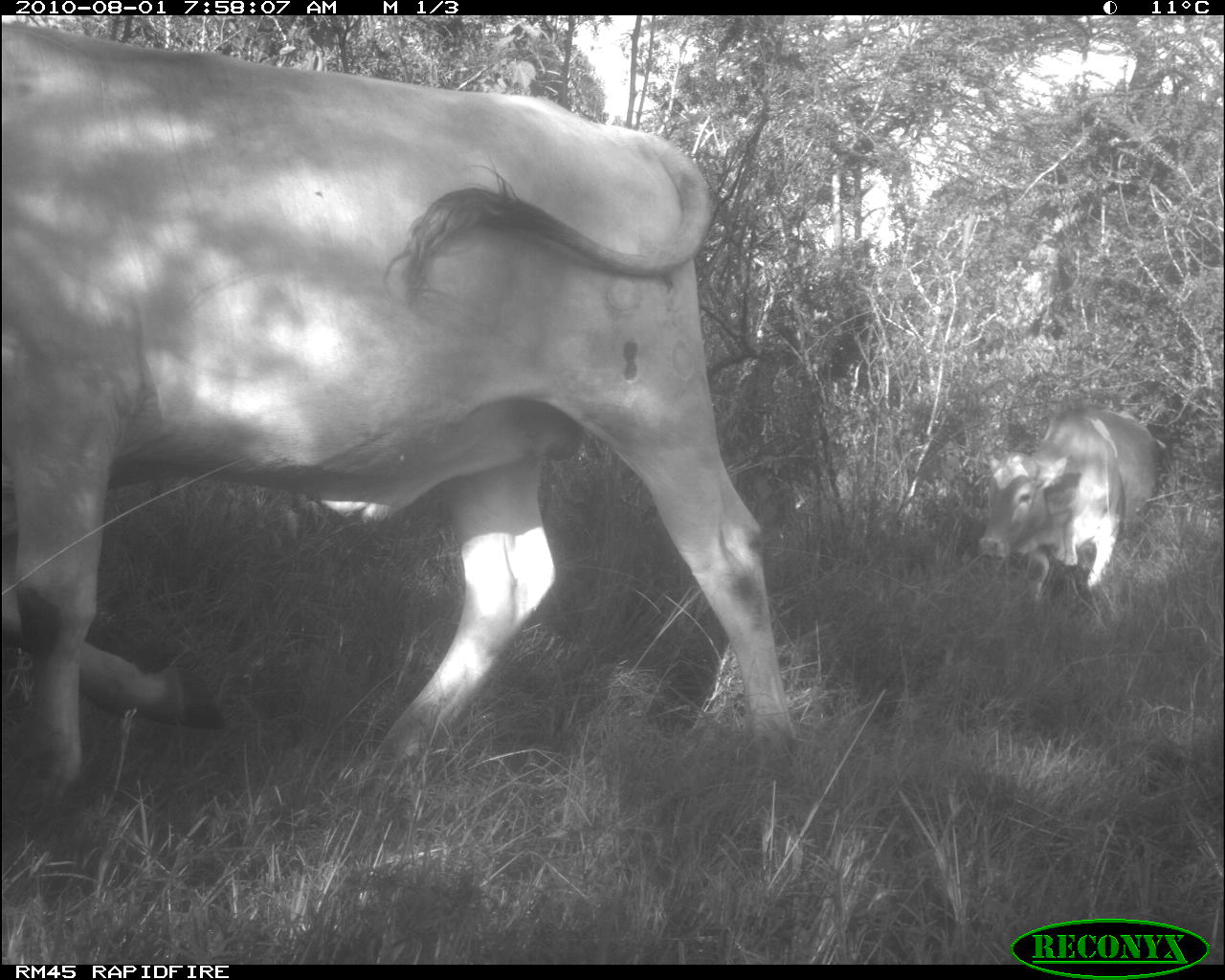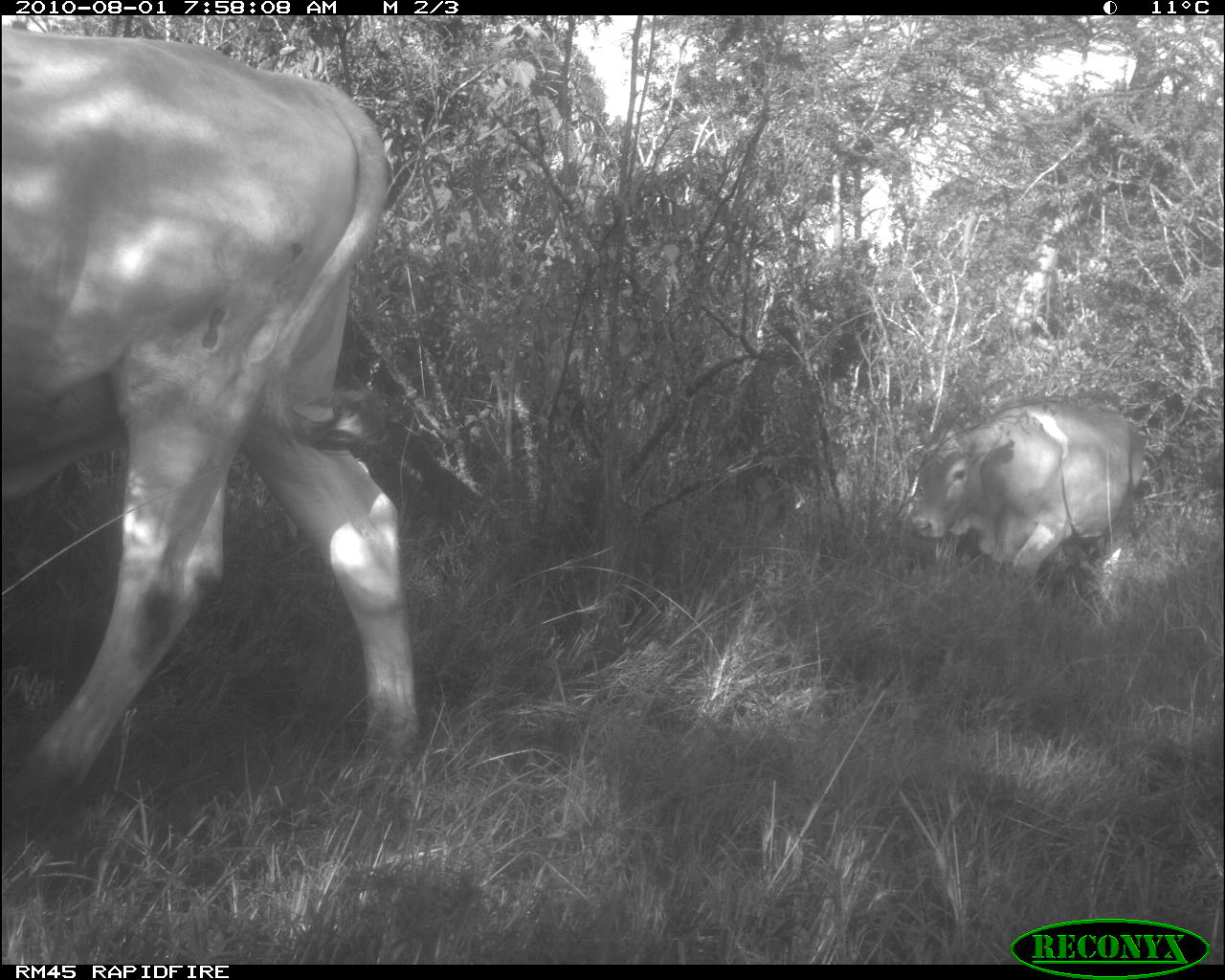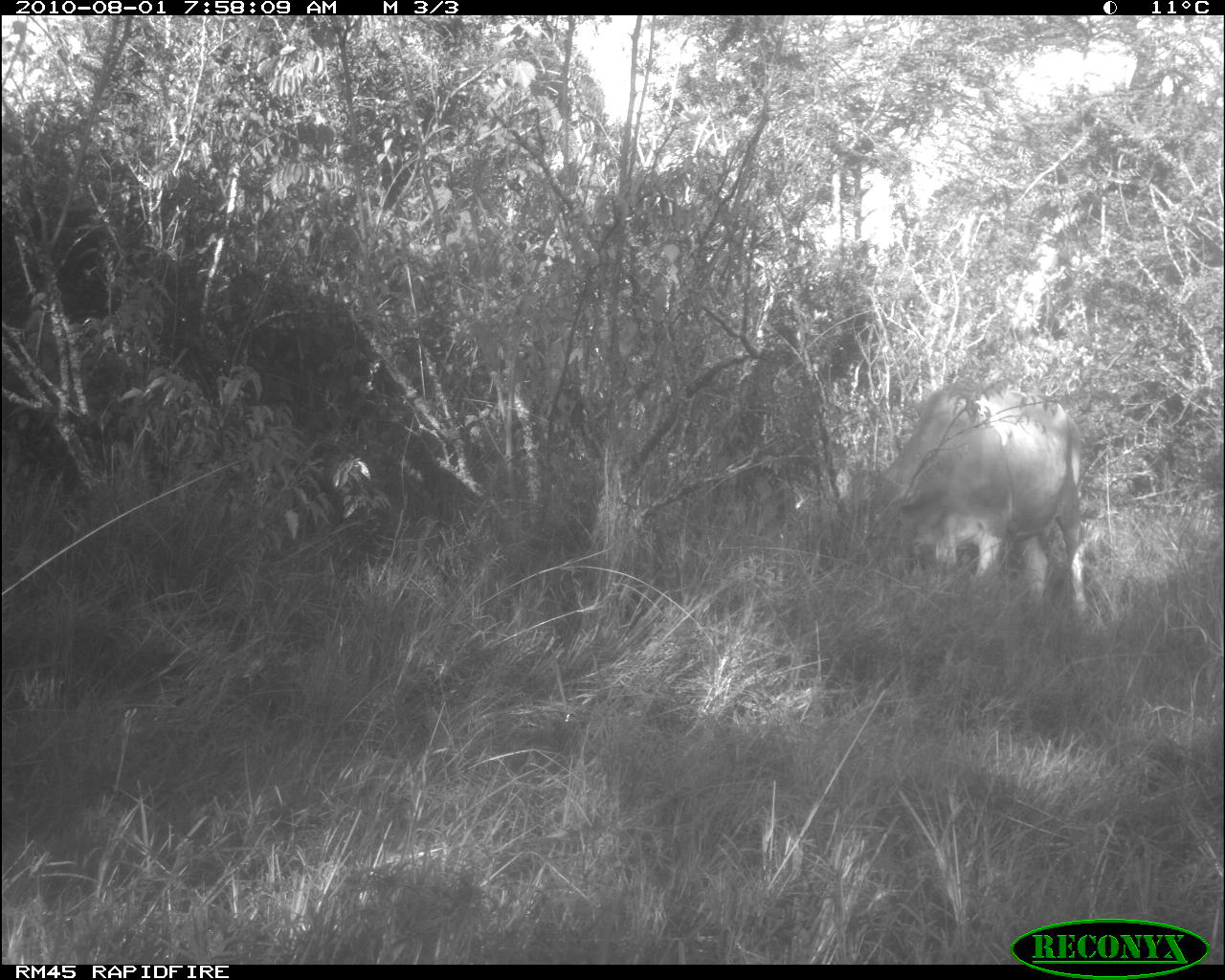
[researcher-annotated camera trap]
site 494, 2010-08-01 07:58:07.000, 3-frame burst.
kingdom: Animalia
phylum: Chordata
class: Mammalia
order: Artiodactyla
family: Bovidae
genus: Tragelaphus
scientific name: Tragelaphus oryx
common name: eland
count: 2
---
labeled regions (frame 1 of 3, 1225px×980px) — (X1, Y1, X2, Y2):
tragelaphus oryx: (1, 22, 797, 778); (977, 406, 1156, 609)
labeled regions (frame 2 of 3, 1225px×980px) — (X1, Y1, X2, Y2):
tragelaphus oryx: (1, 22, 417, 778); (913, 400, 1145, 588)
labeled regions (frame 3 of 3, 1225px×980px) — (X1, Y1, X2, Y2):
tragelaphus oryx: (878, 387, 1087, 618)